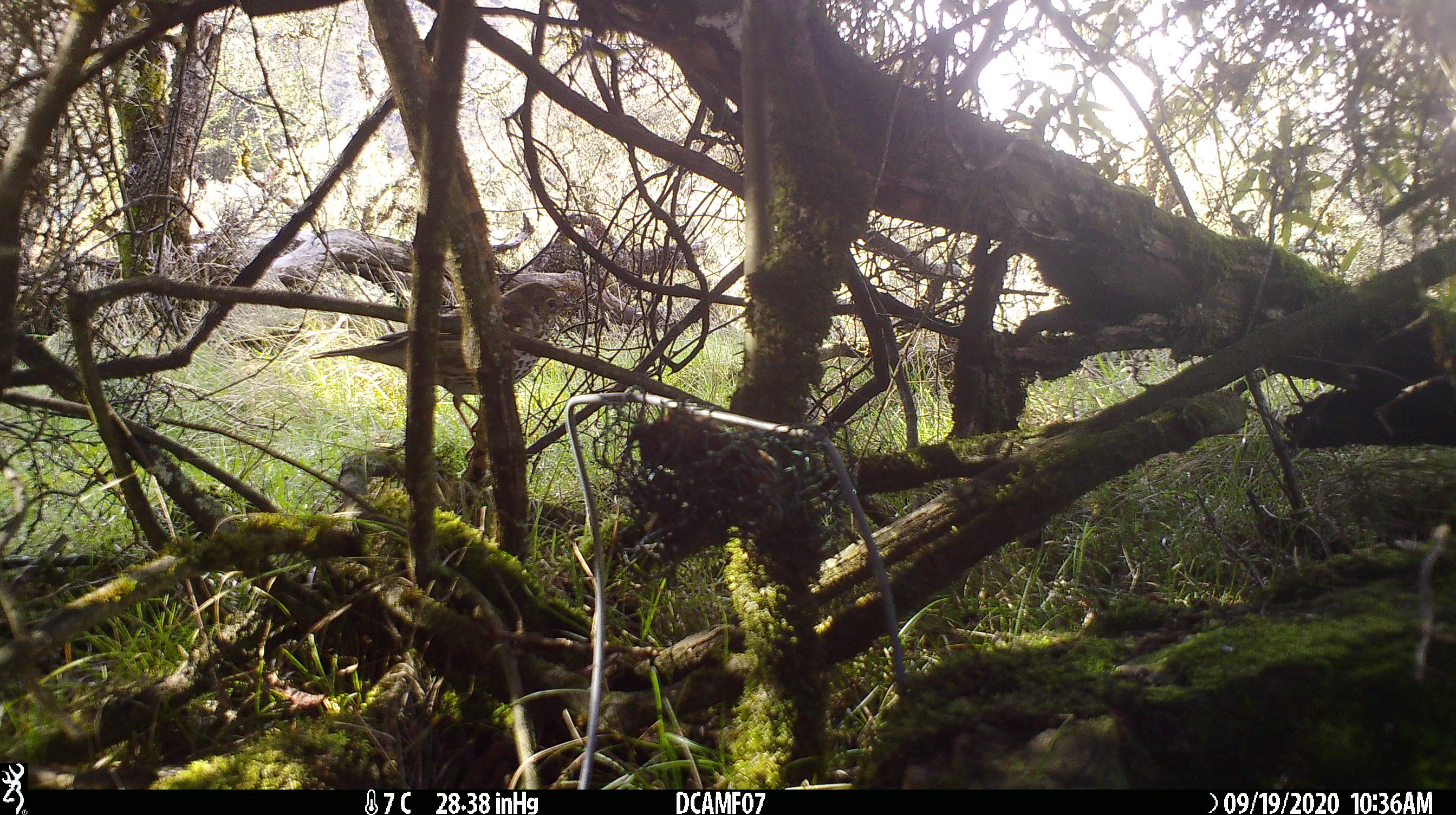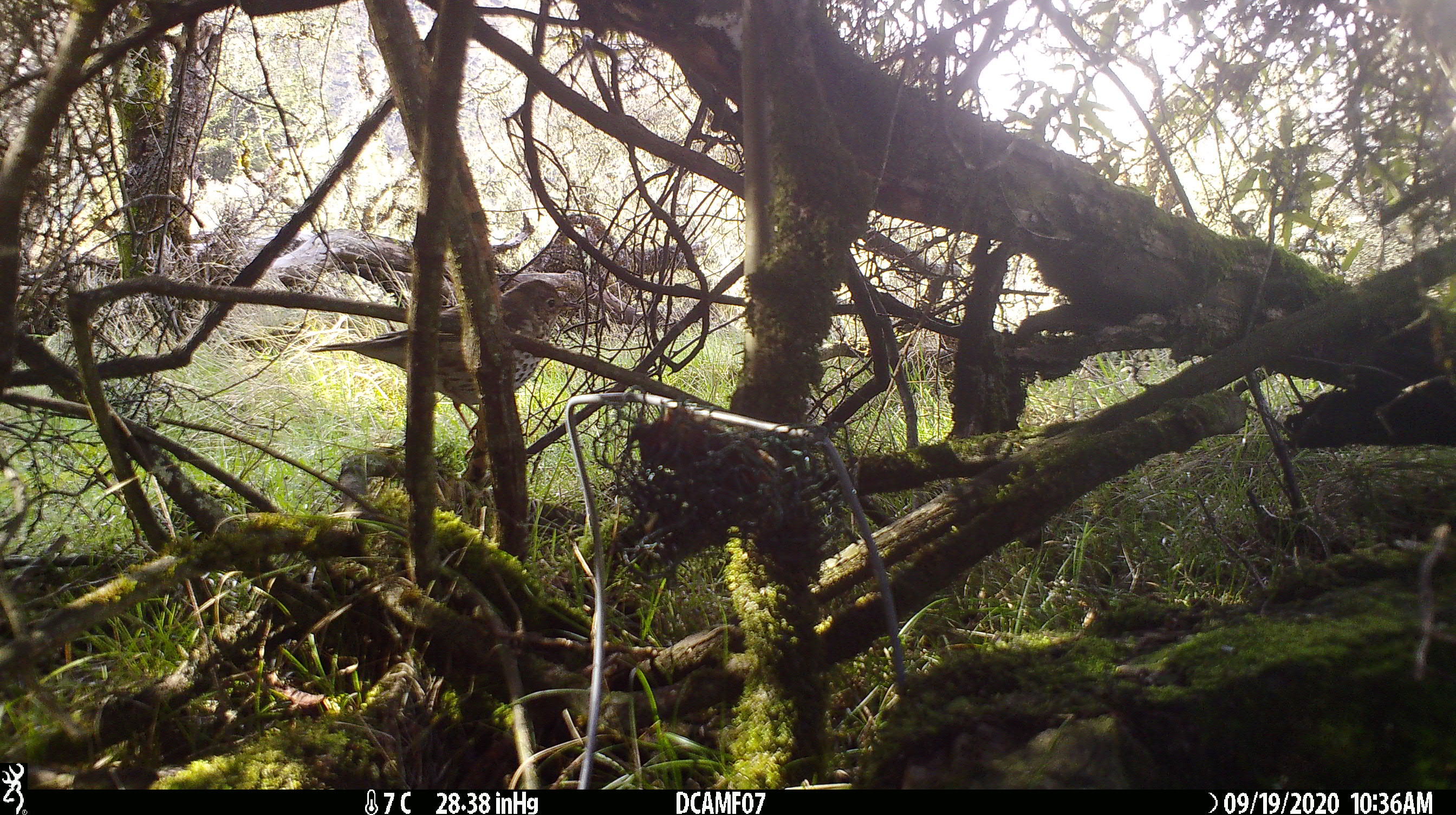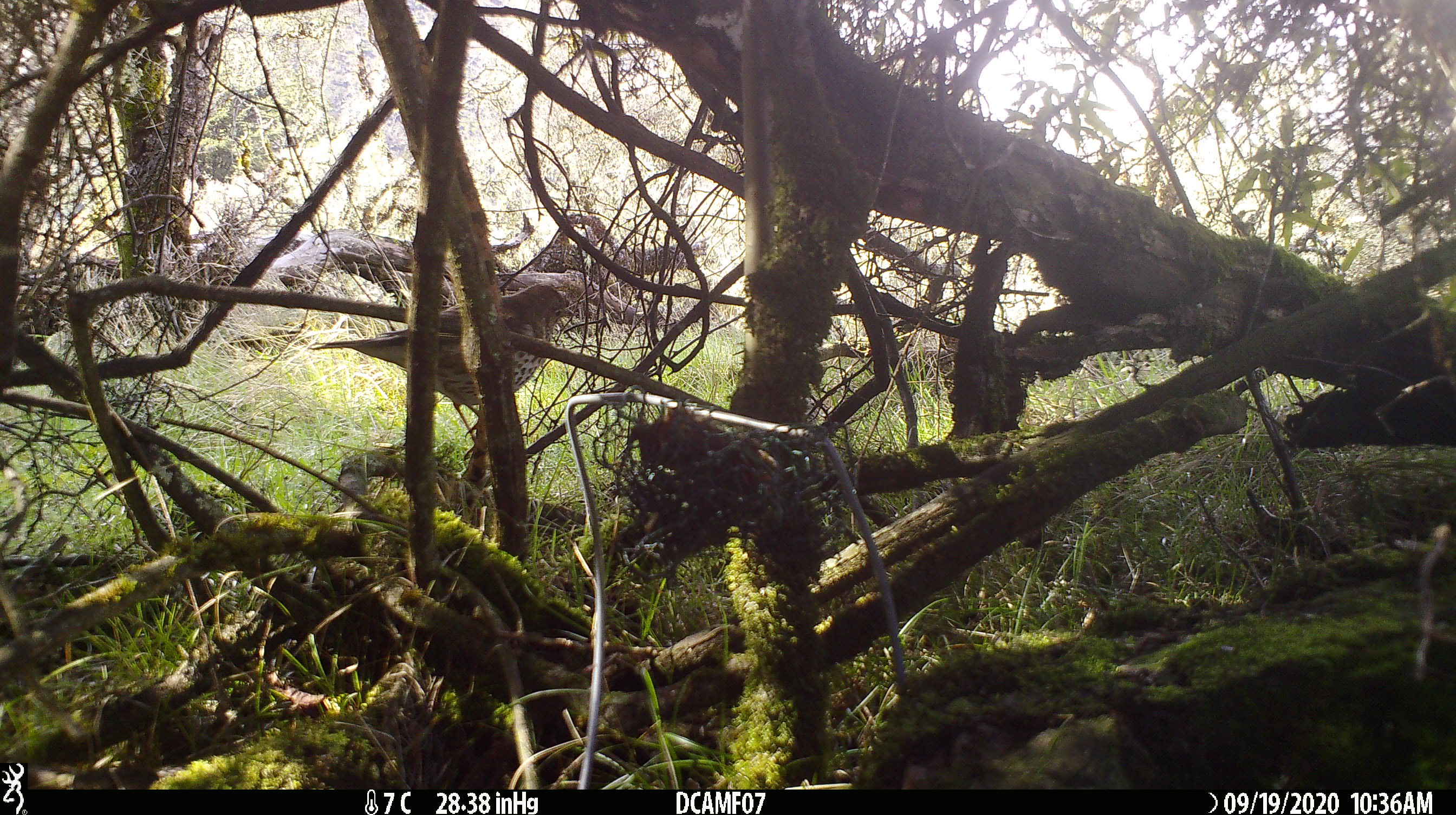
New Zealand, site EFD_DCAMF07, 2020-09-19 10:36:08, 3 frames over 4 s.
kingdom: Animalia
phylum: Chordata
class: Aves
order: Passeriformes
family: Turdidae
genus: Turdus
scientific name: Turdus philomelos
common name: song thrush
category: thrush